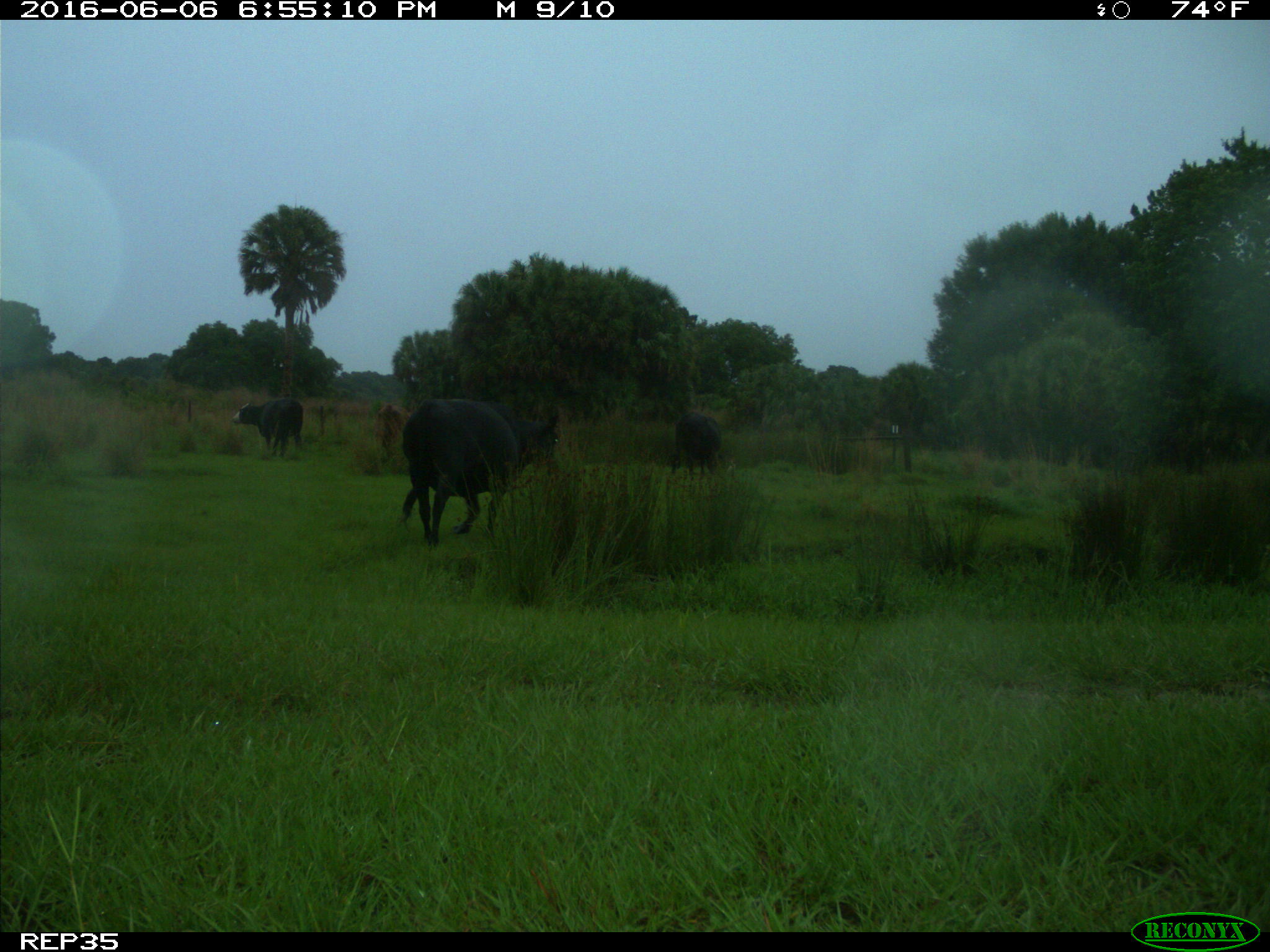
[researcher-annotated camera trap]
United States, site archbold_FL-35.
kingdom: Animalia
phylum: Chordata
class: Mammalia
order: Artiodactyla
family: Bovidae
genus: Bos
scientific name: Bos taurus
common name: domestic cow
Bos taurus (domestic cow).